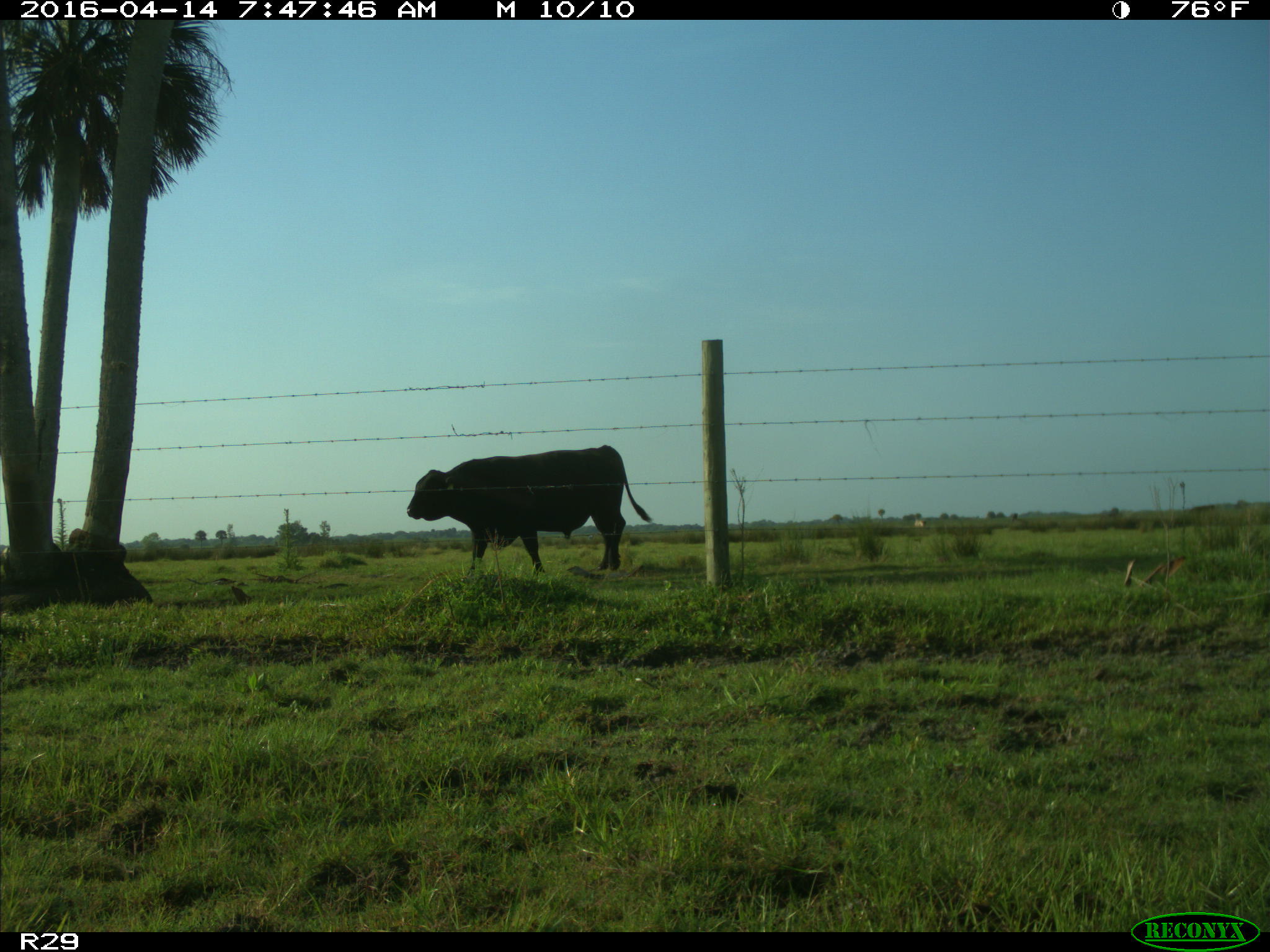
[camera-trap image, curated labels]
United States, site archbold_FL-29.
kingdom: Animalia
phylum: Chordata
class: Mammalia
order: Artiodactyla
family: Bovidae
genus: Bos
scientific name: Bos taurus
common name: domestic cow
Bos taurus (domestic cow).